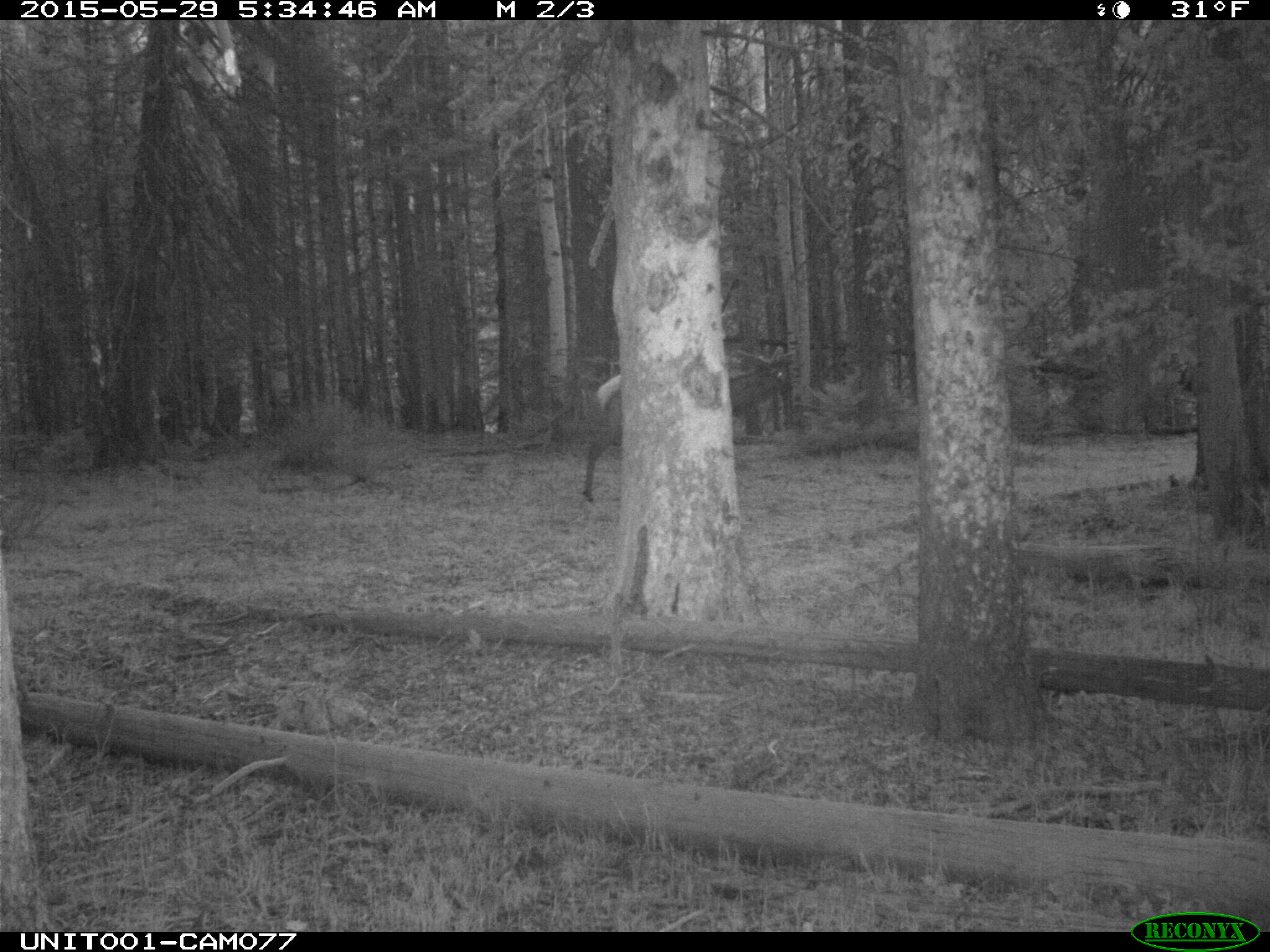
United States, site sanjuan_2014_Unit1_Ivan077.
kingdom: Animalia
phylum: Chordata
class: Mammalia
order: Artiodactyla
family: Cervidae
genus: Cervus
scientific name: Cervus elaphus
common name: red deer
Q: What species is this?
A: Cervus elaphus (red deer).